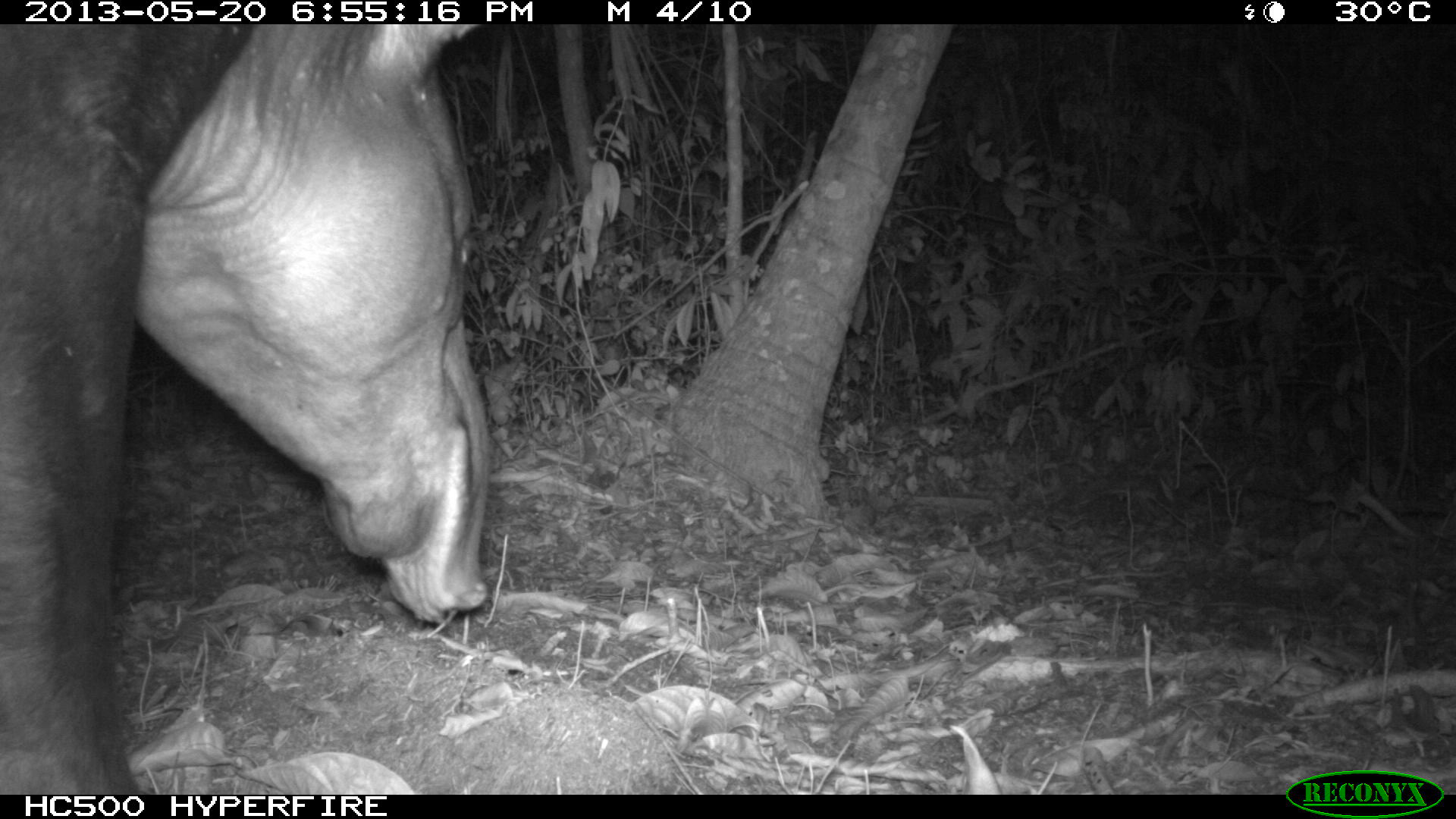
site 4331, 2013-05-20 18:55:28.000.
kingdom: Animalia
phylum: Chordata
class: Mammalia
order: Perissodactyla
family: Tapiridae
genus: Tapirus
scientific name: Tapirus bairdii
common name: baird's tapir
Tapirus bairdii (baird's tapir), count 1, sex male.